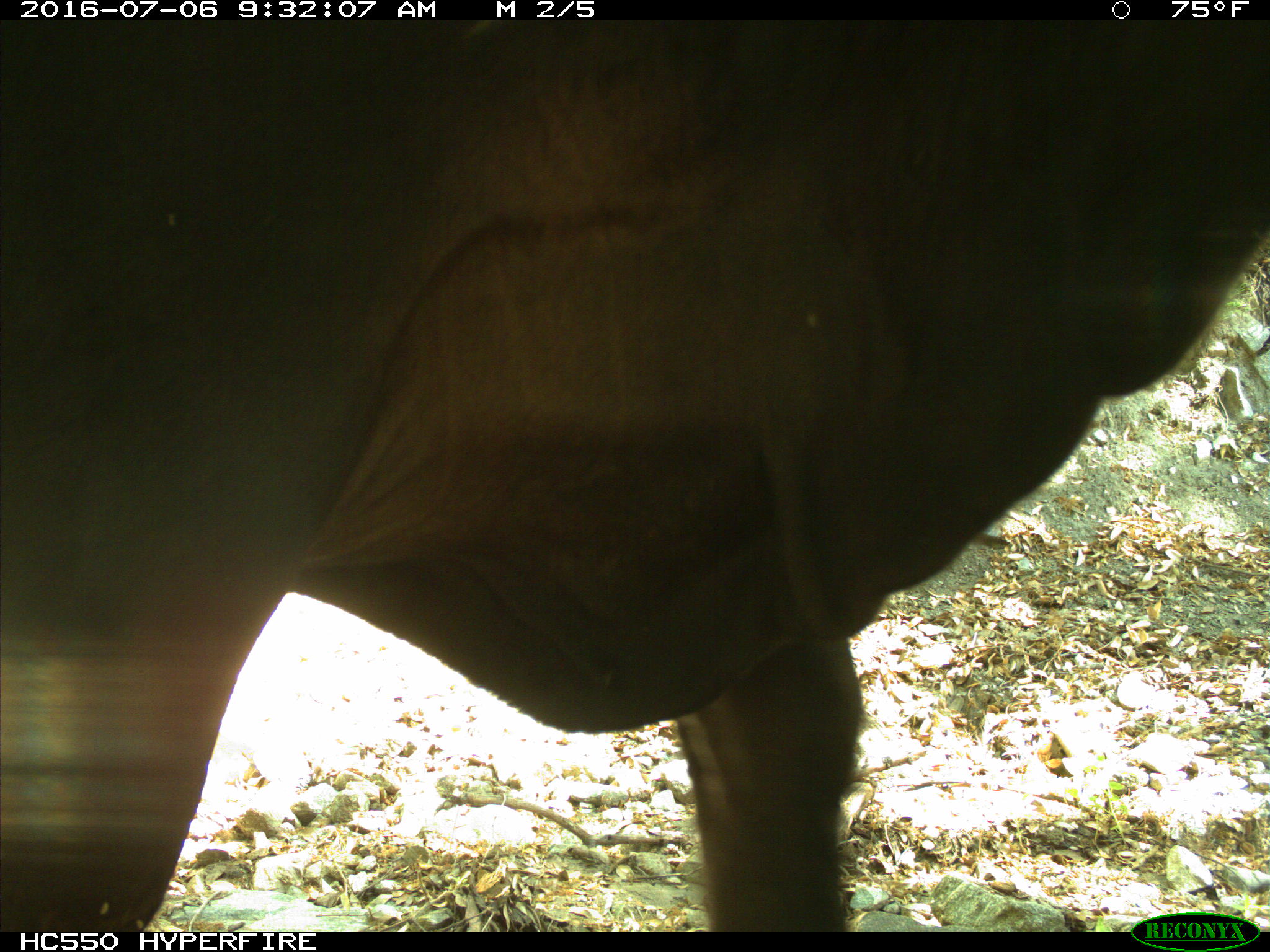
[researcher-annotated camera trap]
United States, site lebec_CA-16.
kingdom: Animalia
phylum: Chordata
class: Mammalia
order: Artiodactyla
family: Bovidae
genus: Bos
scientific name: Bos taurus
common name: domestic cow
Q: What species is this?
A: Bos taurus (domestic cow).